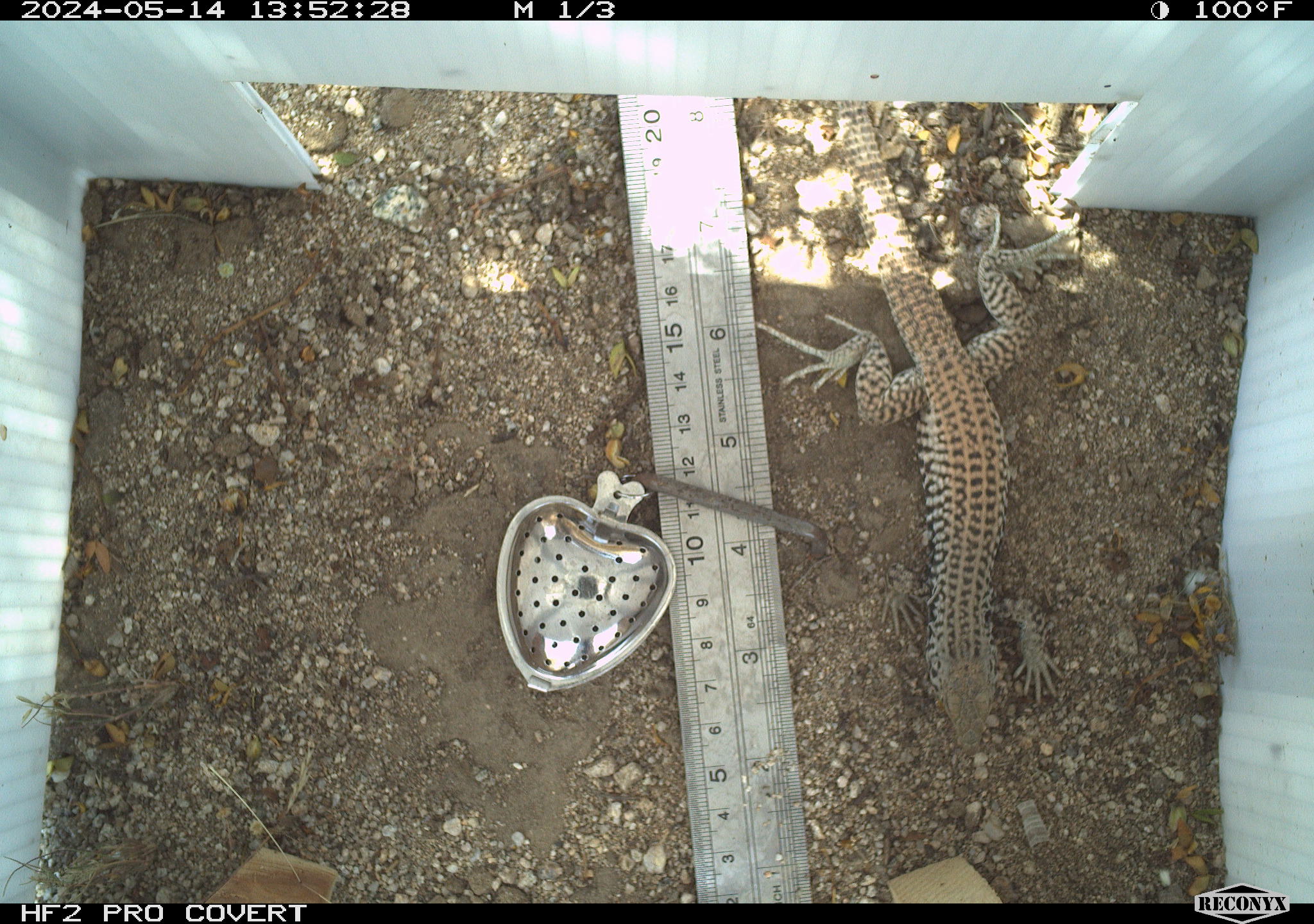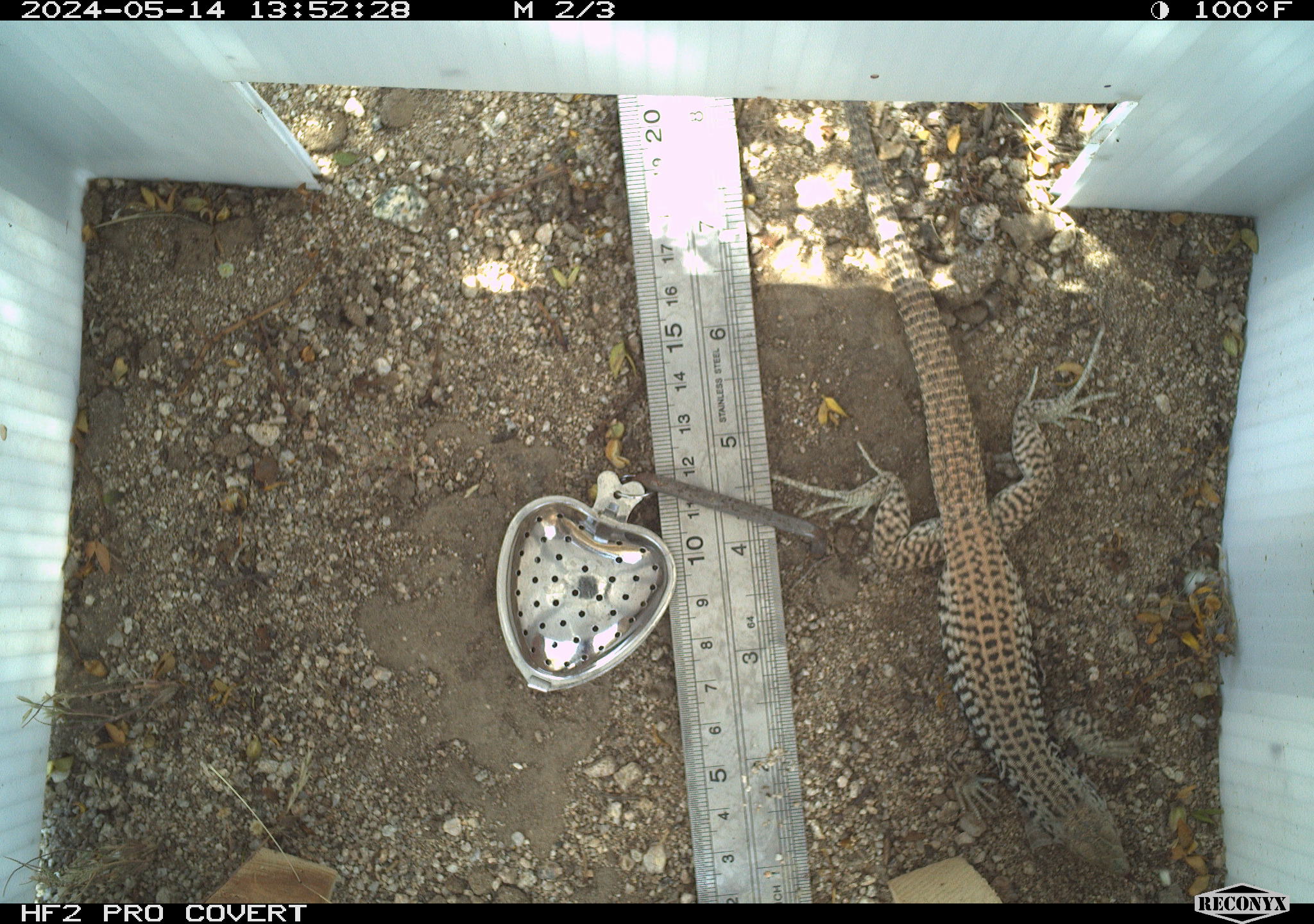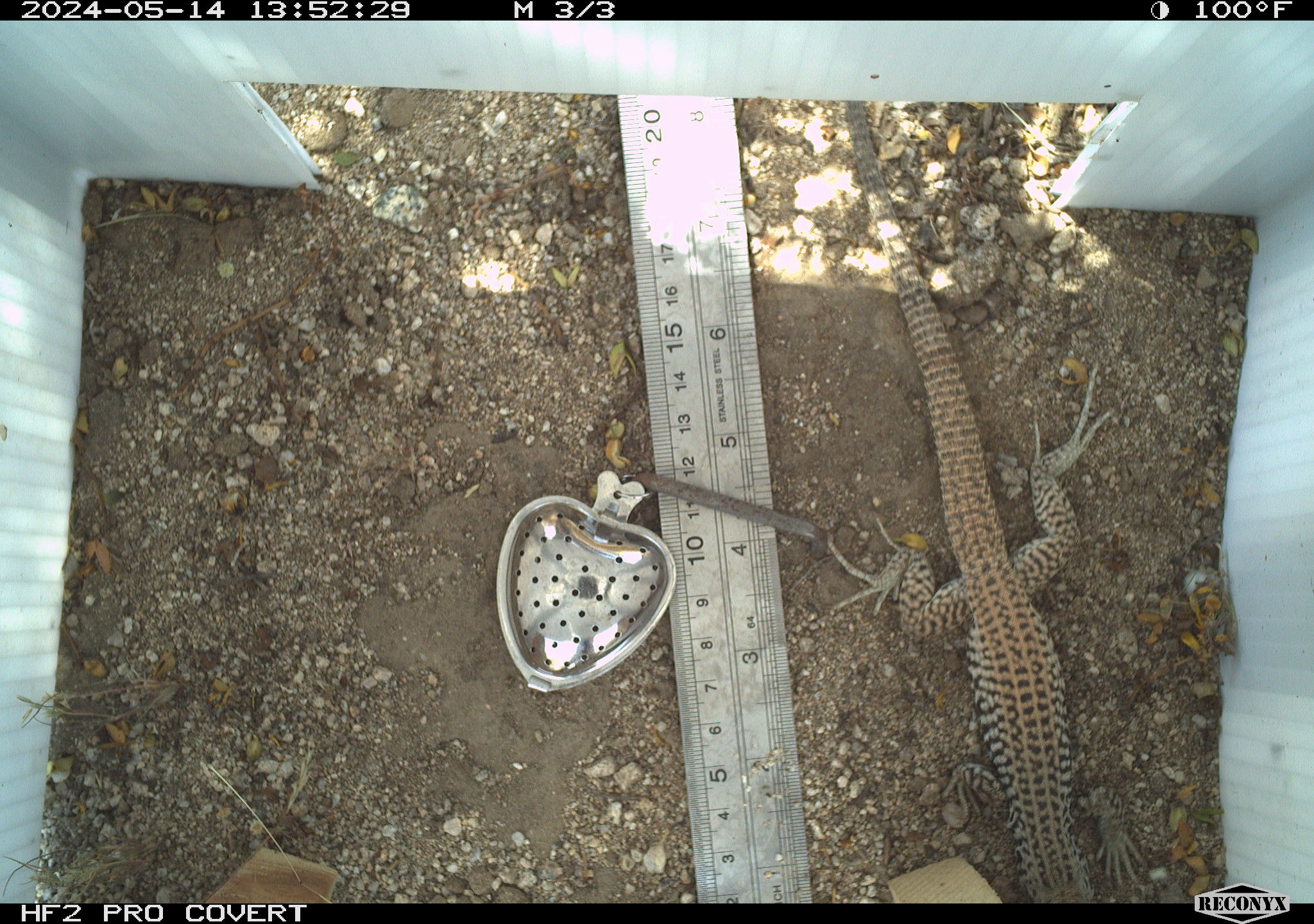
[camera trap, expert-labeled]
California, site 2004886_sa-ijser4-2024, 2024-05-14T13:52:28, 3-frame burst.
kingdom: Animalia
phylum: Chordata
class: Reptilia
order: Squamata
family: Teiidae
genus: Aspidoscelis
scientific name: Aspidoscelis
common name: whiptail lizards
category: aspidoscelis species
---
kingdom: Animalia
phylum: Chordata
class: Reptilia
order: Squamata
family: Teiidae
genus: Aspidoscelis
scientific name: Aspidoscelis tigris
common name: western whiptail